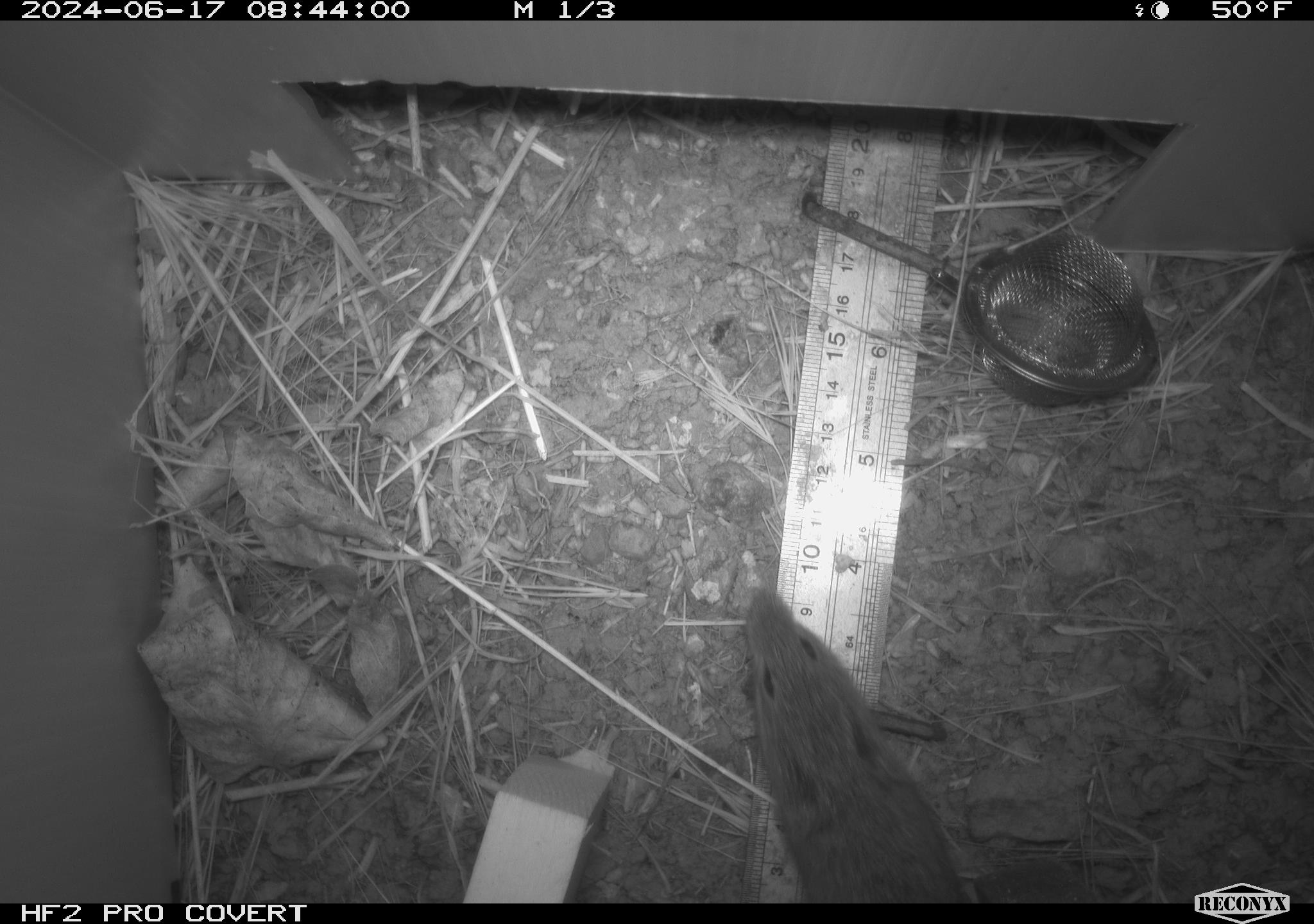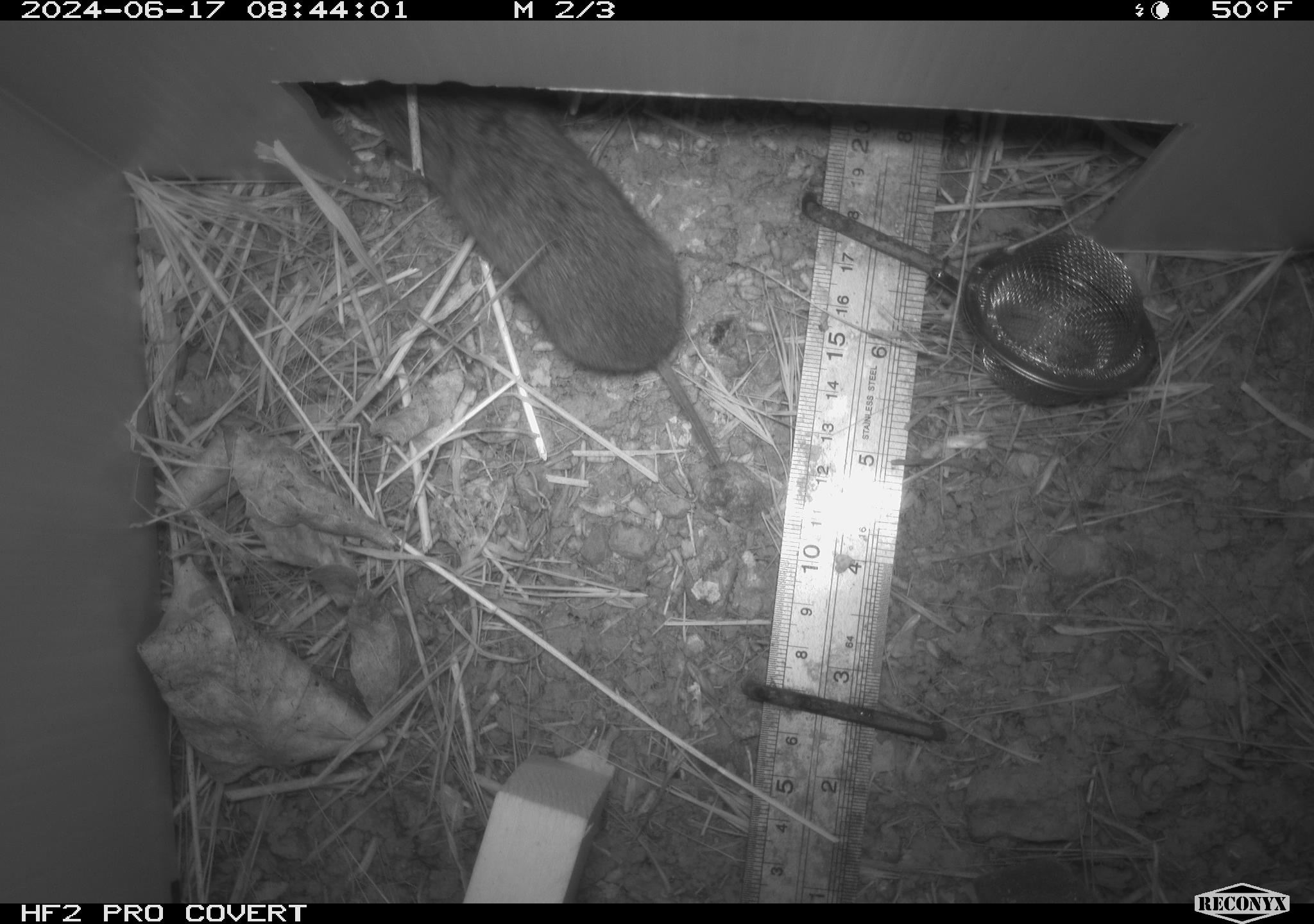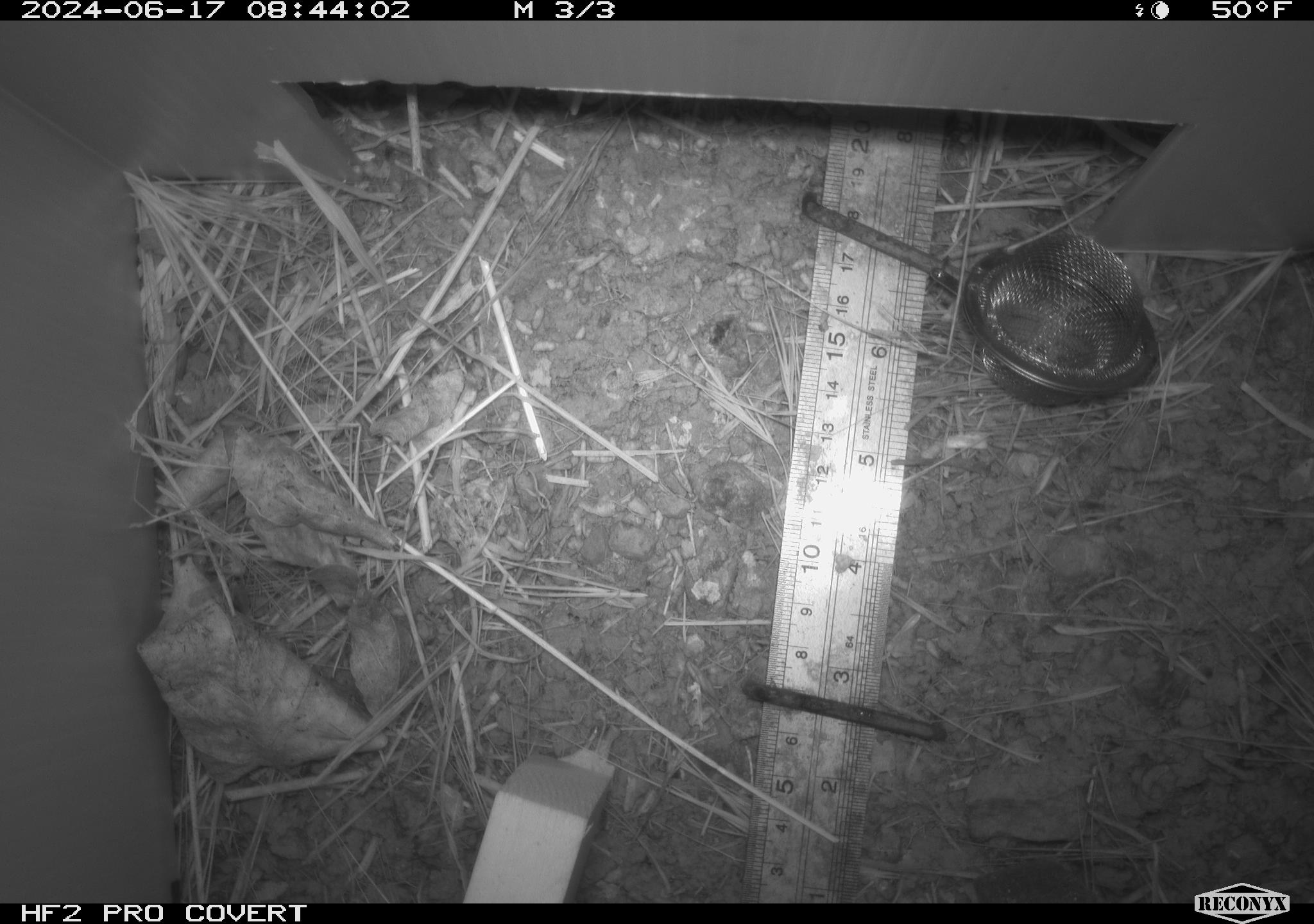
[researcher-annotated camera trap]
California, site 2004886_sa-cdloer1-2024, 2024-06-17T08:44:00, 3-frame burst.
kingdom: Animalia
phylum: Chordata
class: Mammalia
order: Rodentia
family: Cricetidae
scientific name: Arvicolinae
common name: voles, lemmings, and muskrats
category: arvicolinae subfamily